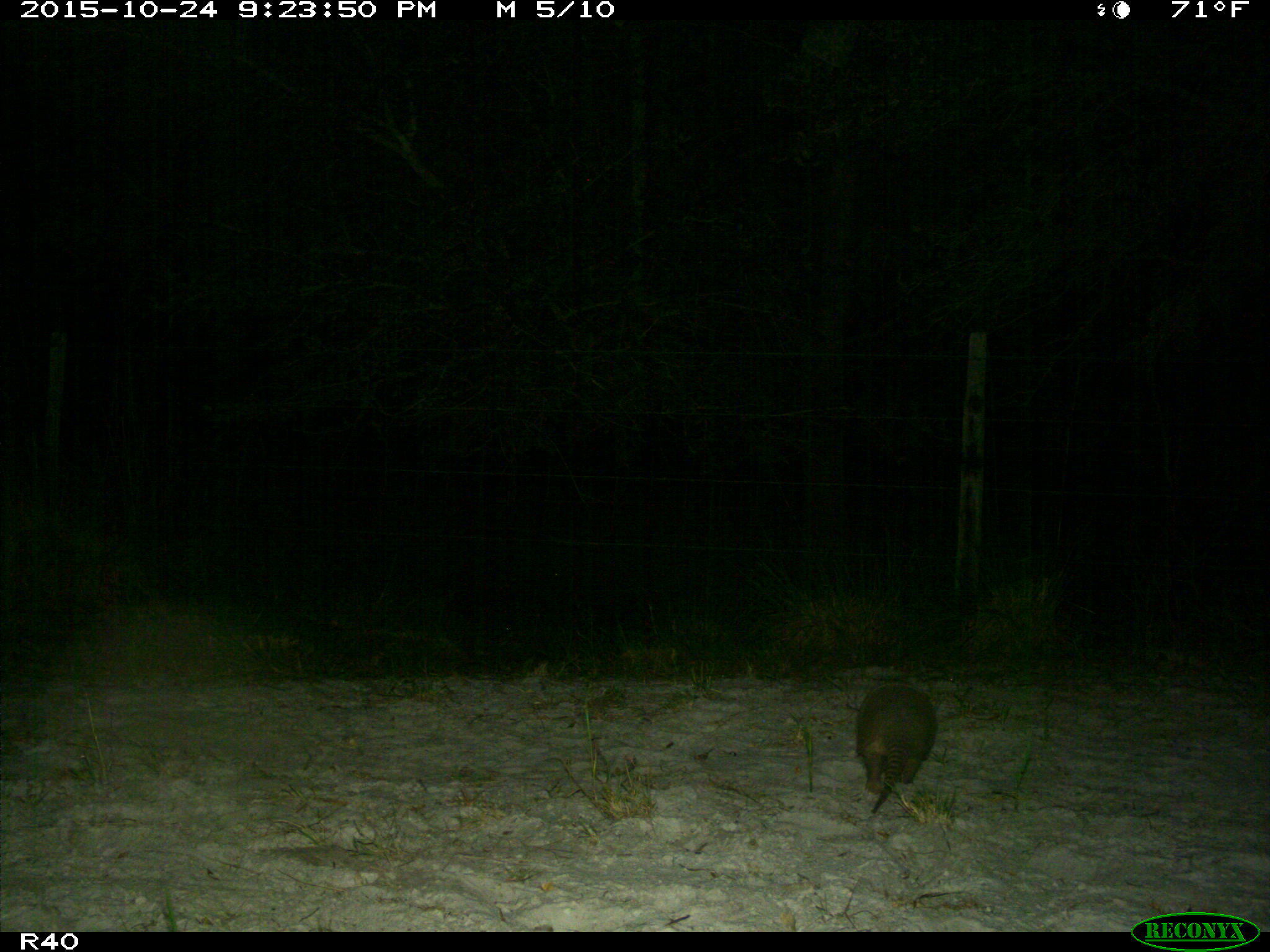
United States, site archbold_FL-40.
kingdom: Animalia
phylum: Chordata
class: Mammalia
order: Cingulata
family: Dasypodidae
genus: Dasypus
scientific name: Dasypus novemcinctus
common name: nine-banded armadillo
Dasypus novemcinctus (nine-banded armadillo).